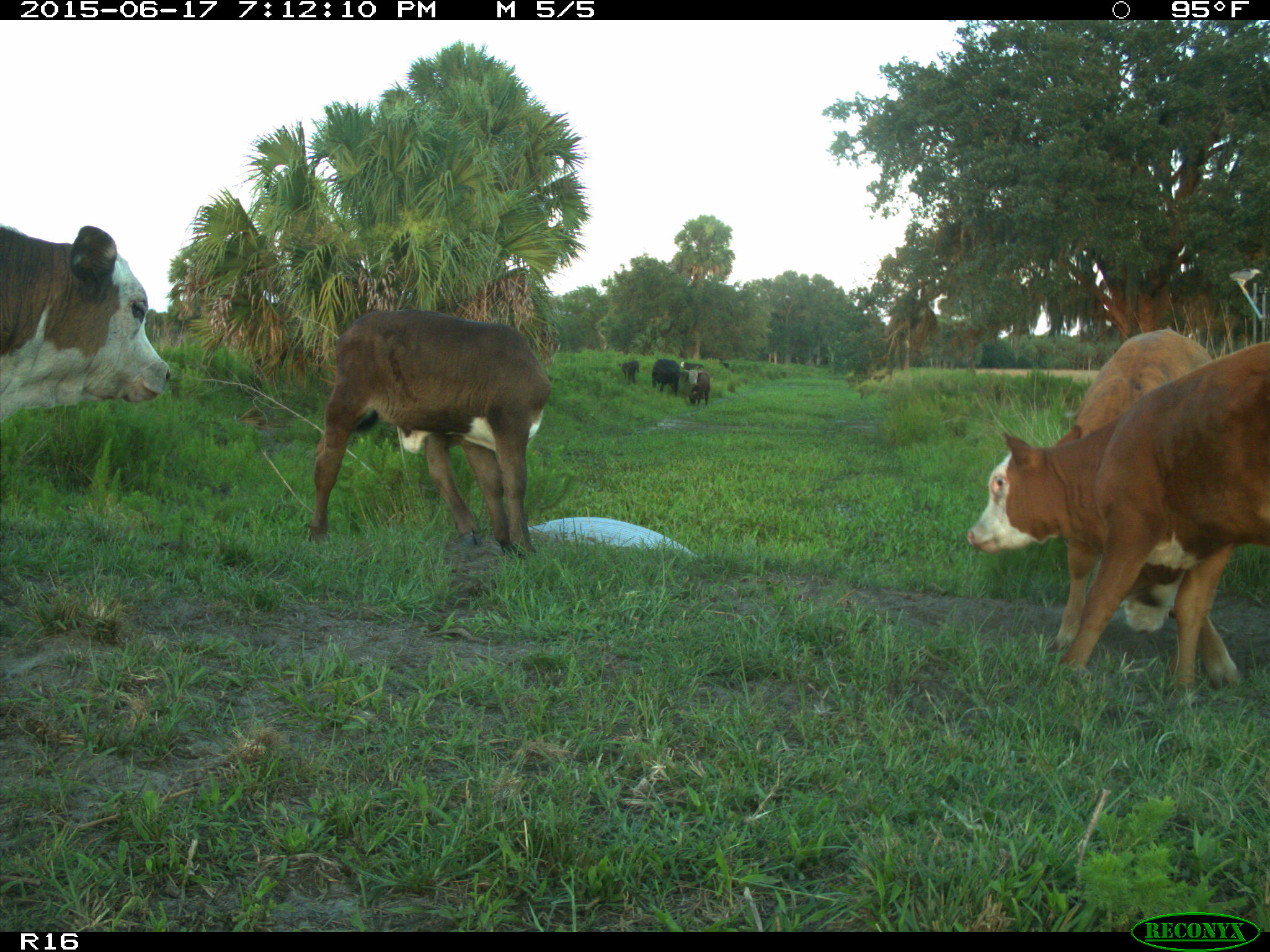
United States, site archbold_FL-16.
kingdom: Animalia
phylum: Chordata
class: Mammalia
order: Artiodactyla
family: Bovidae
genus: Bos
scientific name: Bos taurus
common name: domestic cow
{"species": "Bos taurus (domestic cow)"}